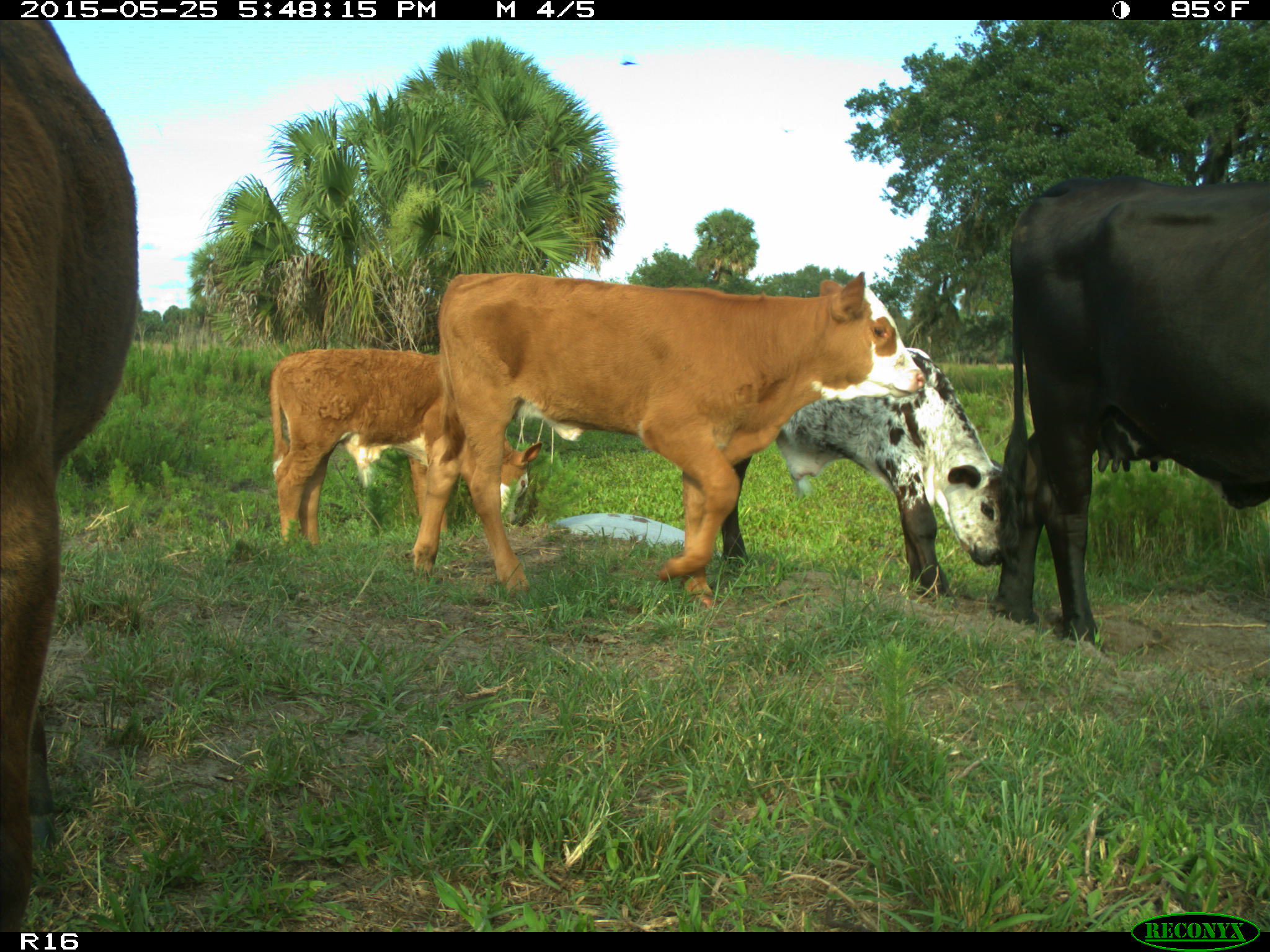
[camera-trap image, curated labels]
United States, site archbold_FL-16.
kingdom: Animalia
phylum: Chordata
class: Mammalia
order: Artiodactyla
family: Bovidae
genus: Bos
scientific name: Bos taurus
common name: domestic cow